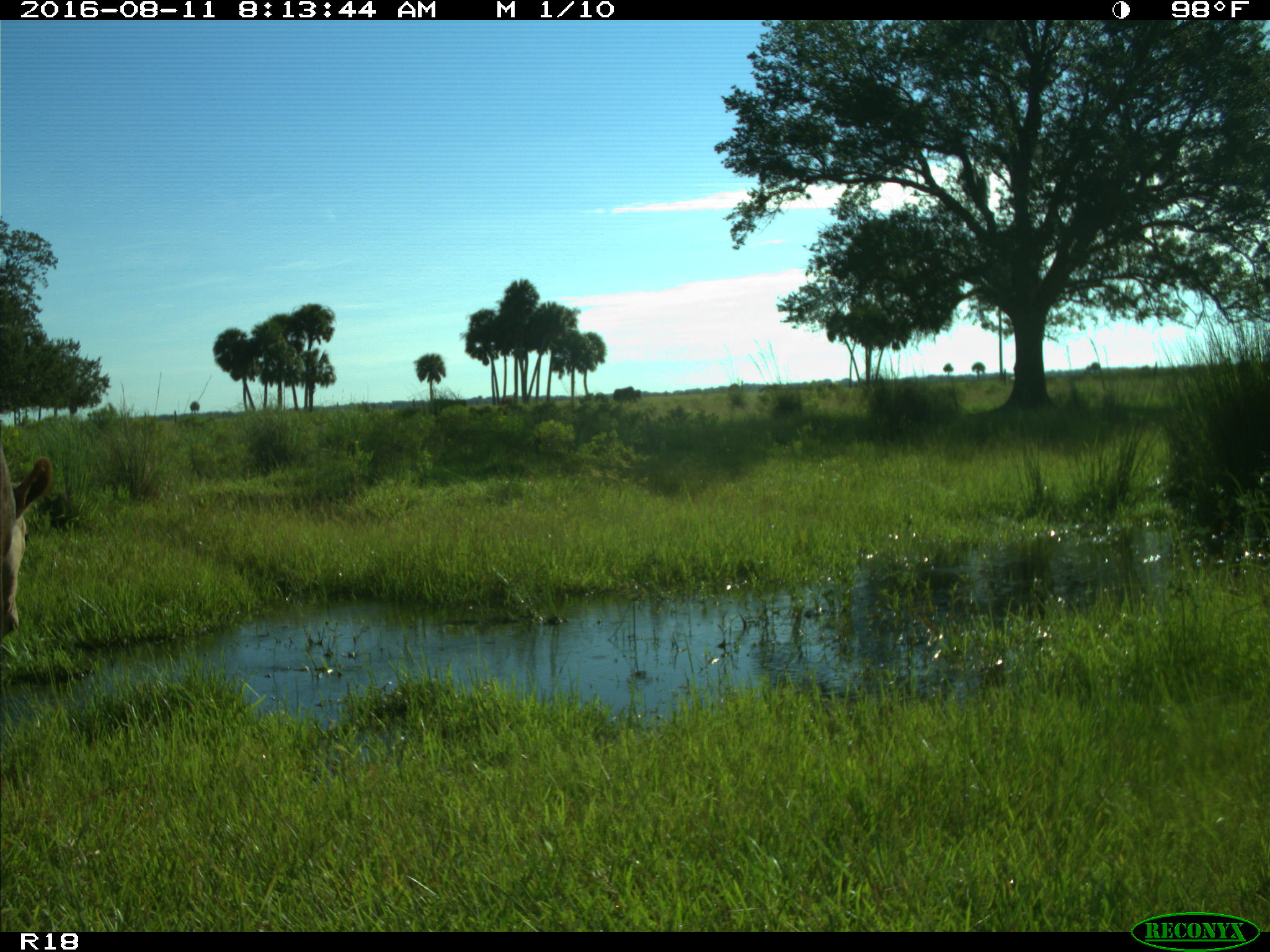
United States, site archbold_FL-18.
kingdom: Animalia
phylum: Chordata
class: Mammalia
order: Artiodactyla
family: Bovidae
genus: Bos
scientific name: Bos taurus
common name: domestic cow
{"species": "Bos taurus (domestic cow)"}